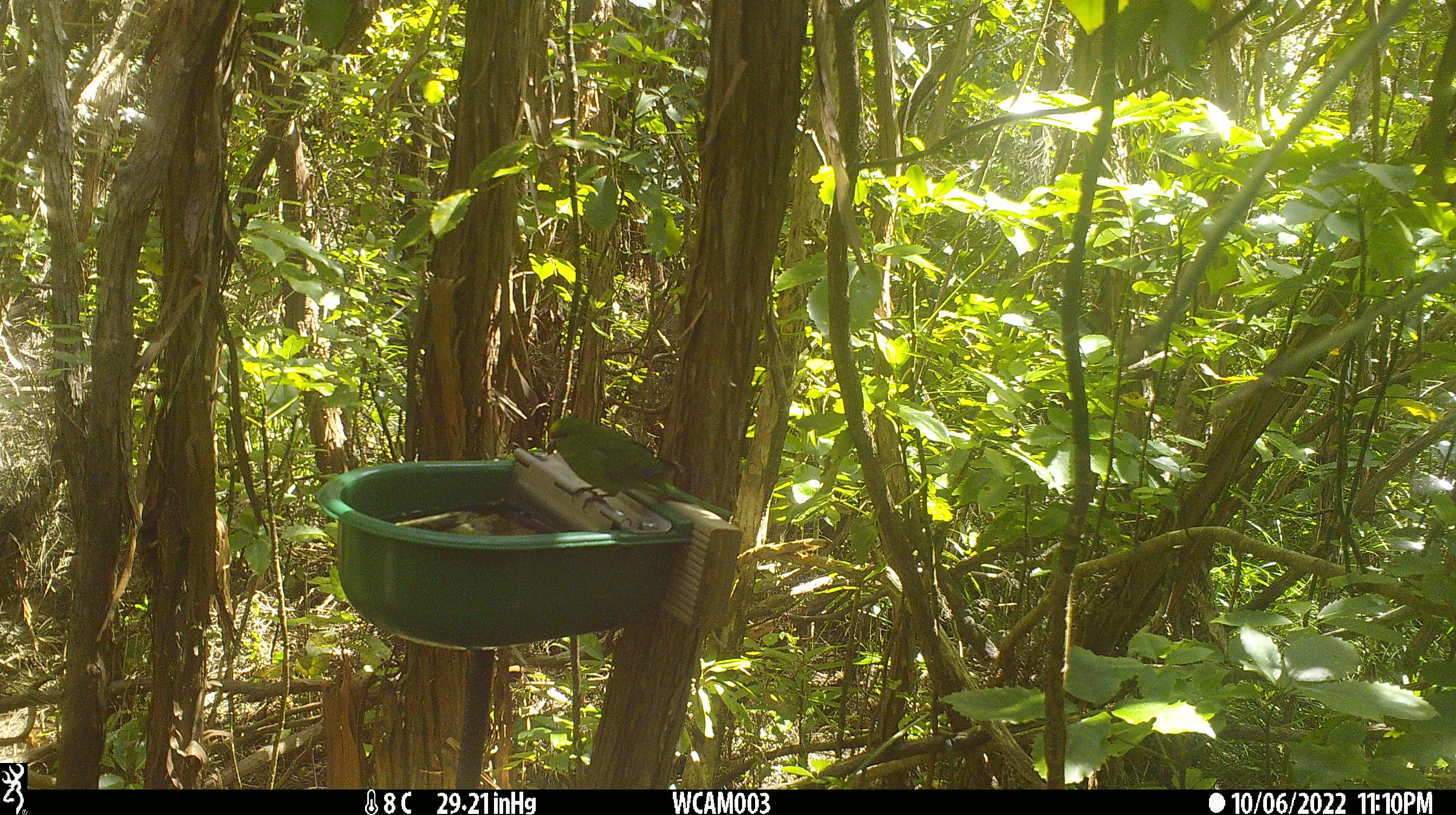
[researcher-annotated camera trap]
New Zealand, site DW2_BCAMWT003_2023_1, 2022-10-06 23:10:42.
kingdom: Animalia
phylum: Chordata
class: Aves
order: Psittaciformes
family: Psittaculidae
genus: Cyanoramphus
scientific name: Cyanoramphus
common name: parakeet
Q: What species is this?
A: Parakeet (Cyanoramphus).